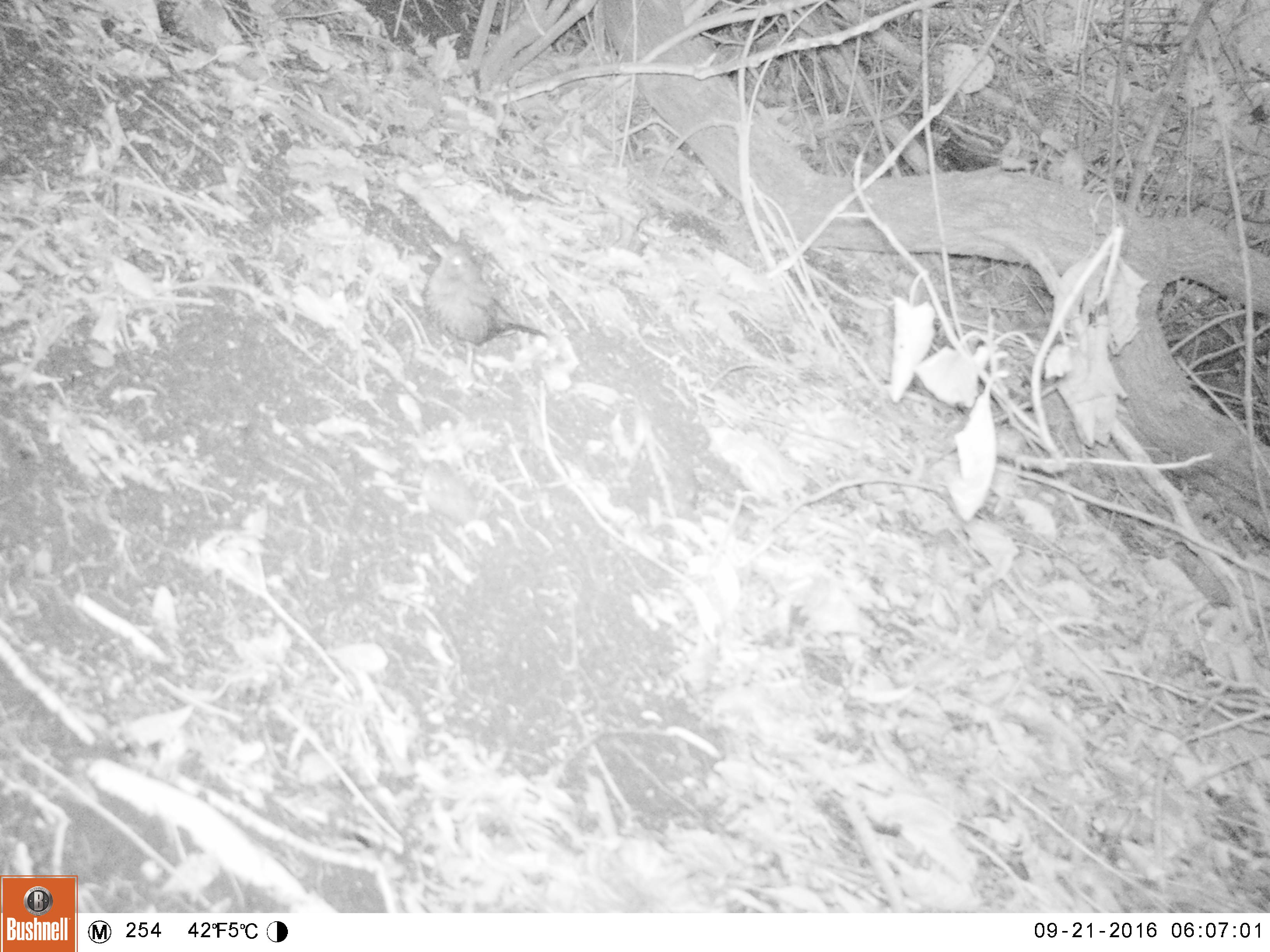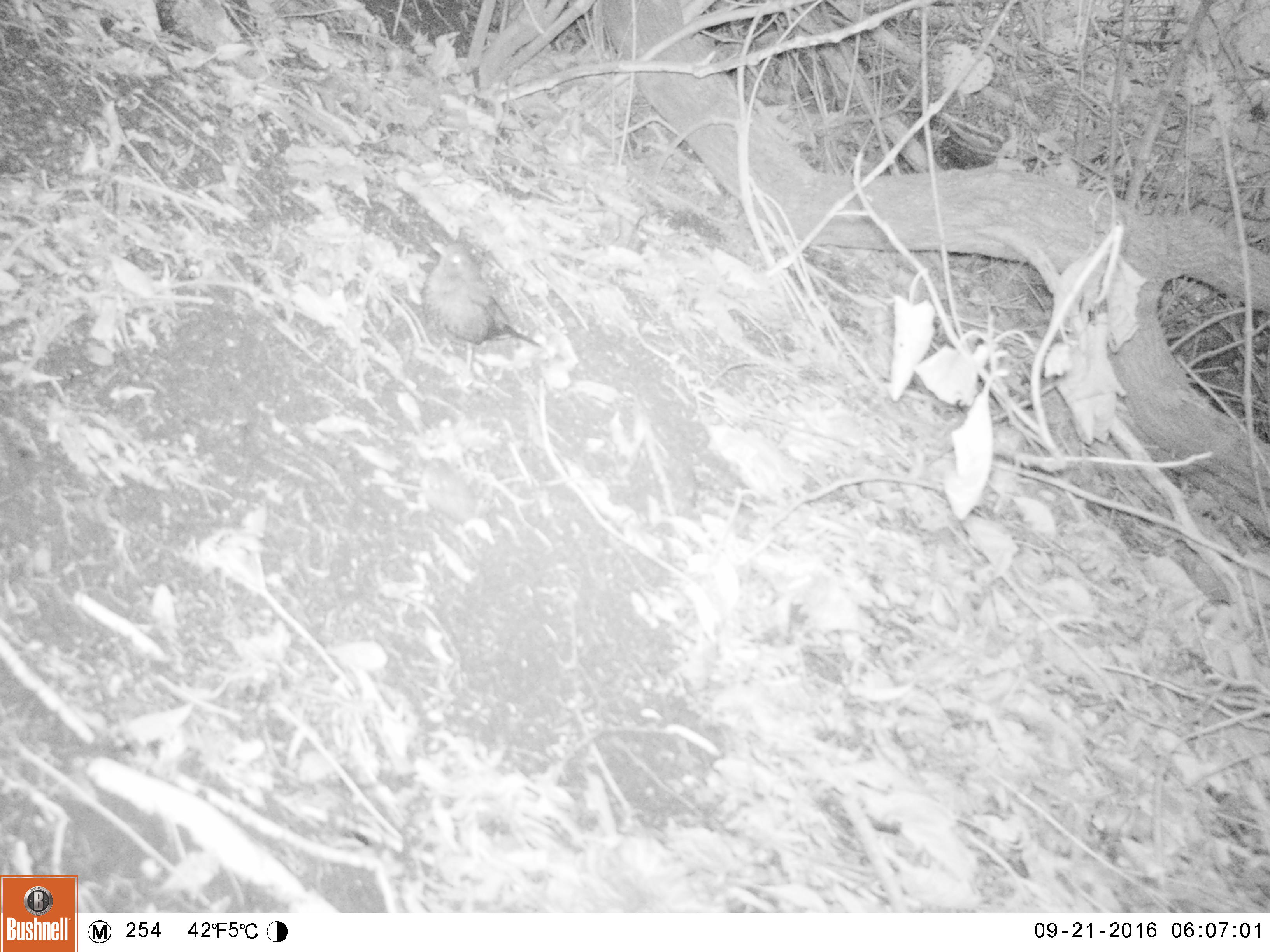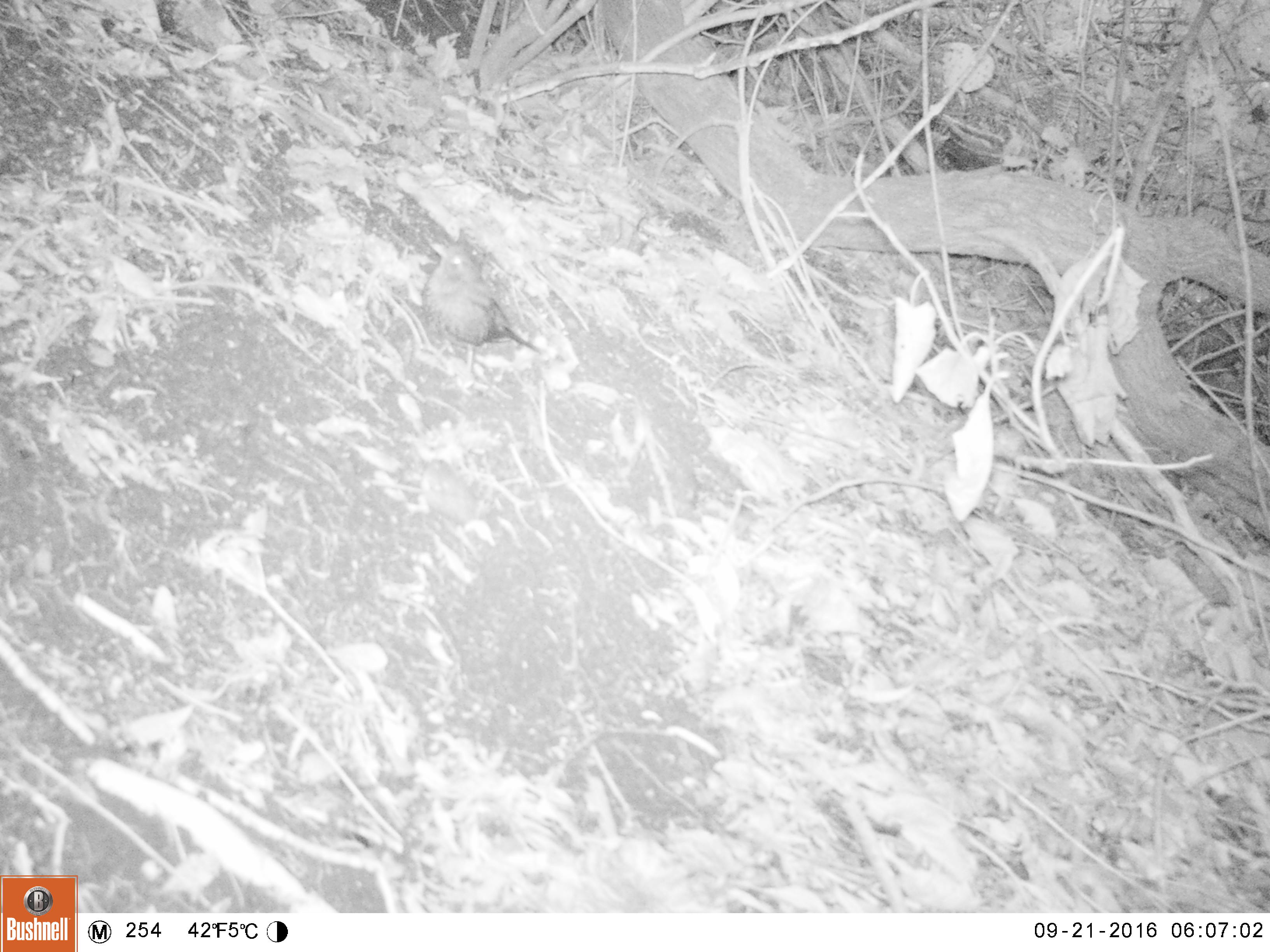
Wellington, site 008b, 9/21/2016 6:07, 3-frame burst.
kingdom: Animalia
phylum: Chordata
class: Aves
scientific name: Aves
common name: bird